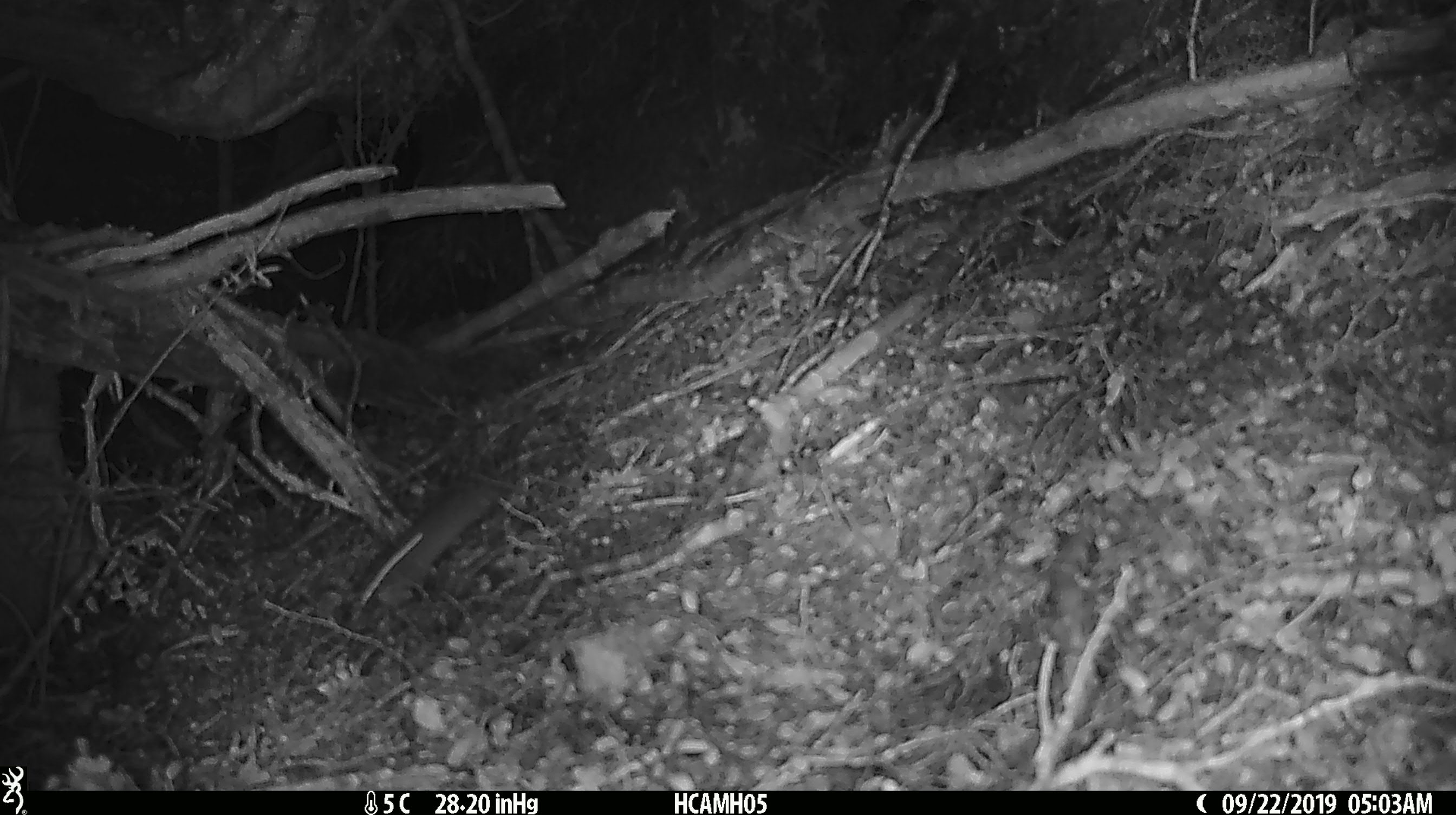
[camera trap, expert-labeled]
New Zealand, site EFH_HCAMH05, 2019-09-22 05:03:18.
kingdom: Animalia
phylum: Chordata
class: Mammalia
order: Rodentia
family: Muridae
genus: Mus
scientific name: Mus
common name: mouse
Mouse (Mus).